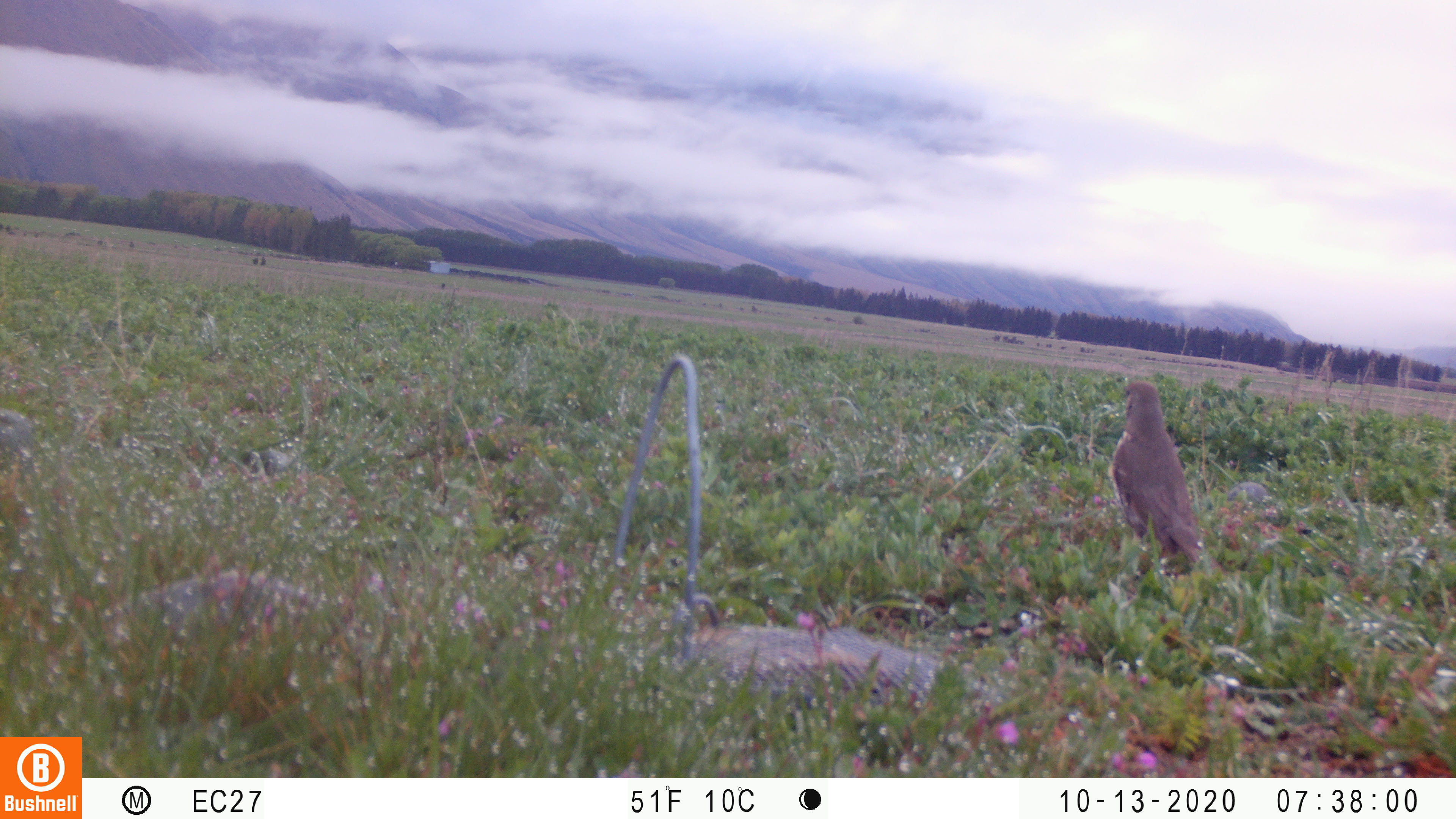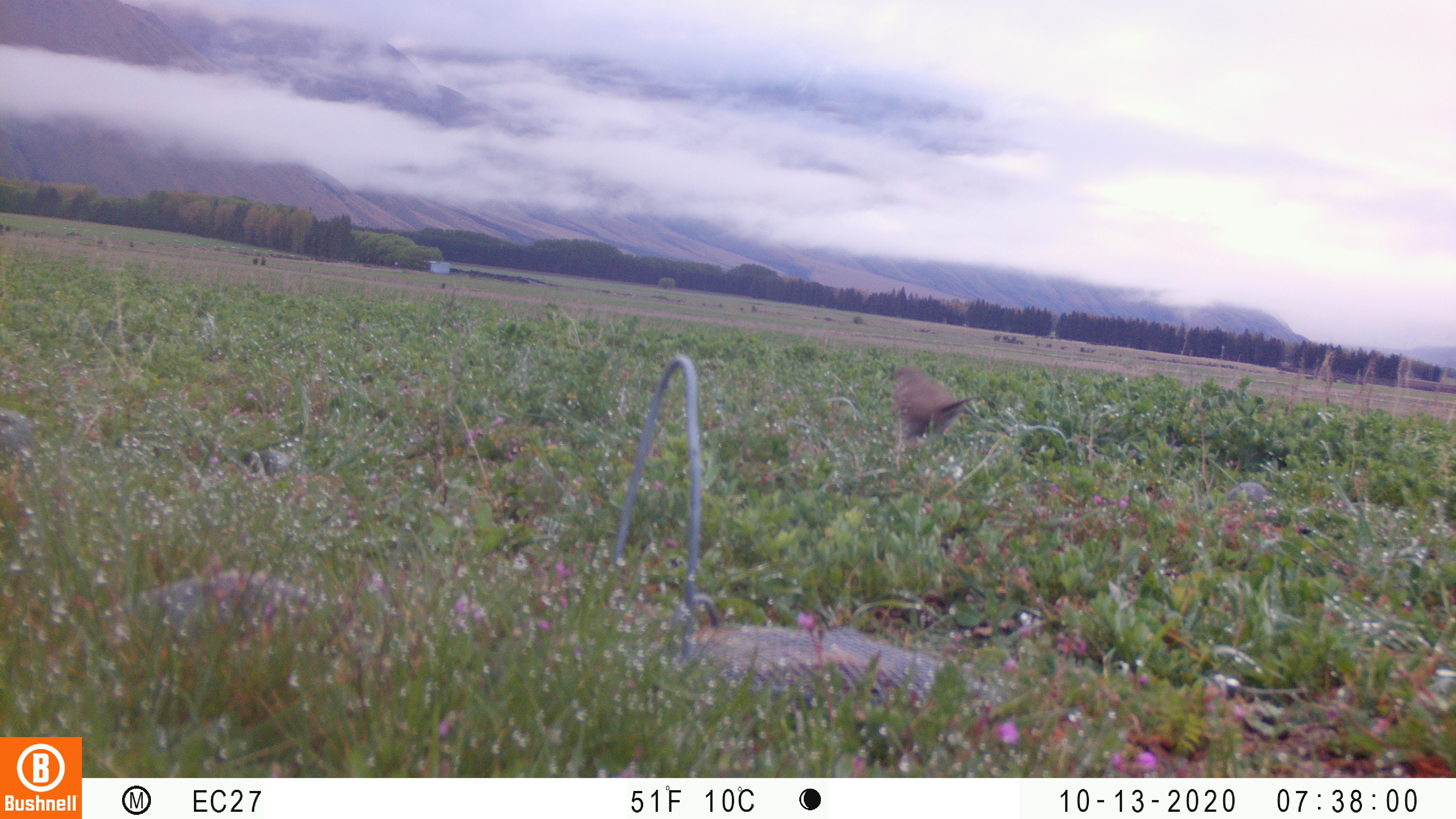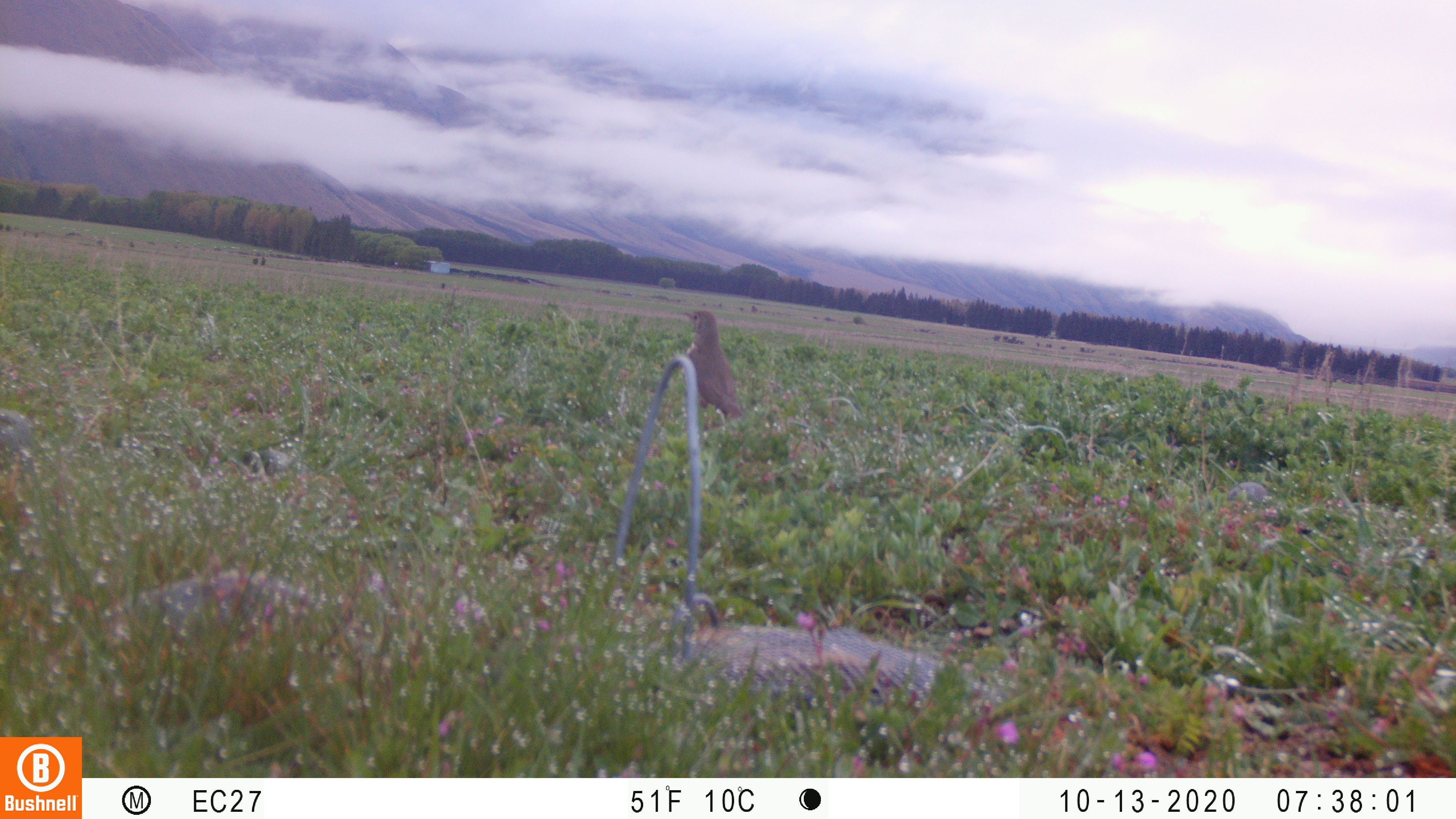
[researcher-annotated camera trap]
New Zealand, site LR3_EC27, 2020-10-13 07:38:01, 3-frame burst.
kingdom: Animalia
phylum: Chordata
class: Aves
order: Passeriformes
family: Turdidae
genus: Turdus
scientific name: Turdus philomelos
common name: song thrush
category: thrush